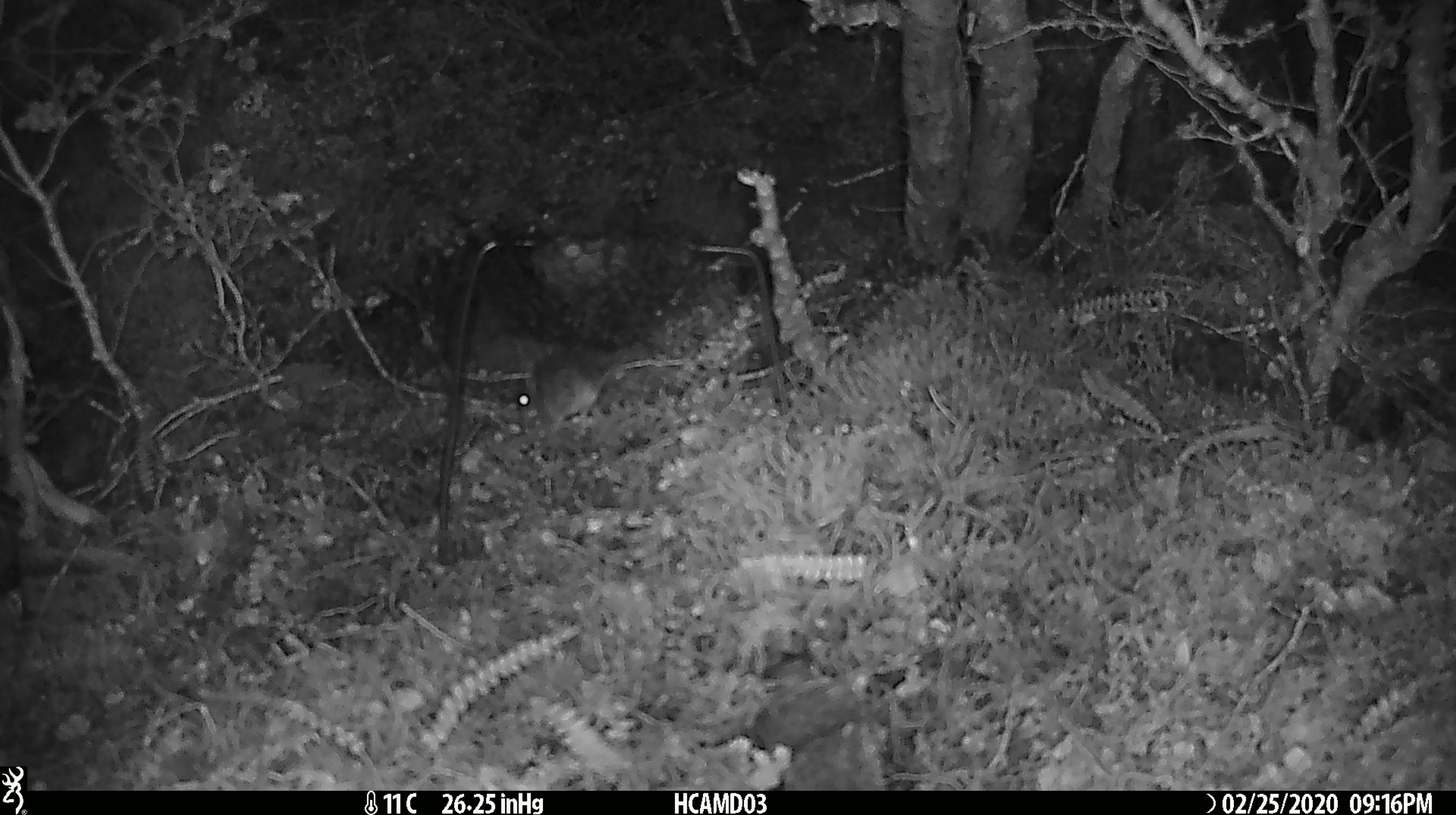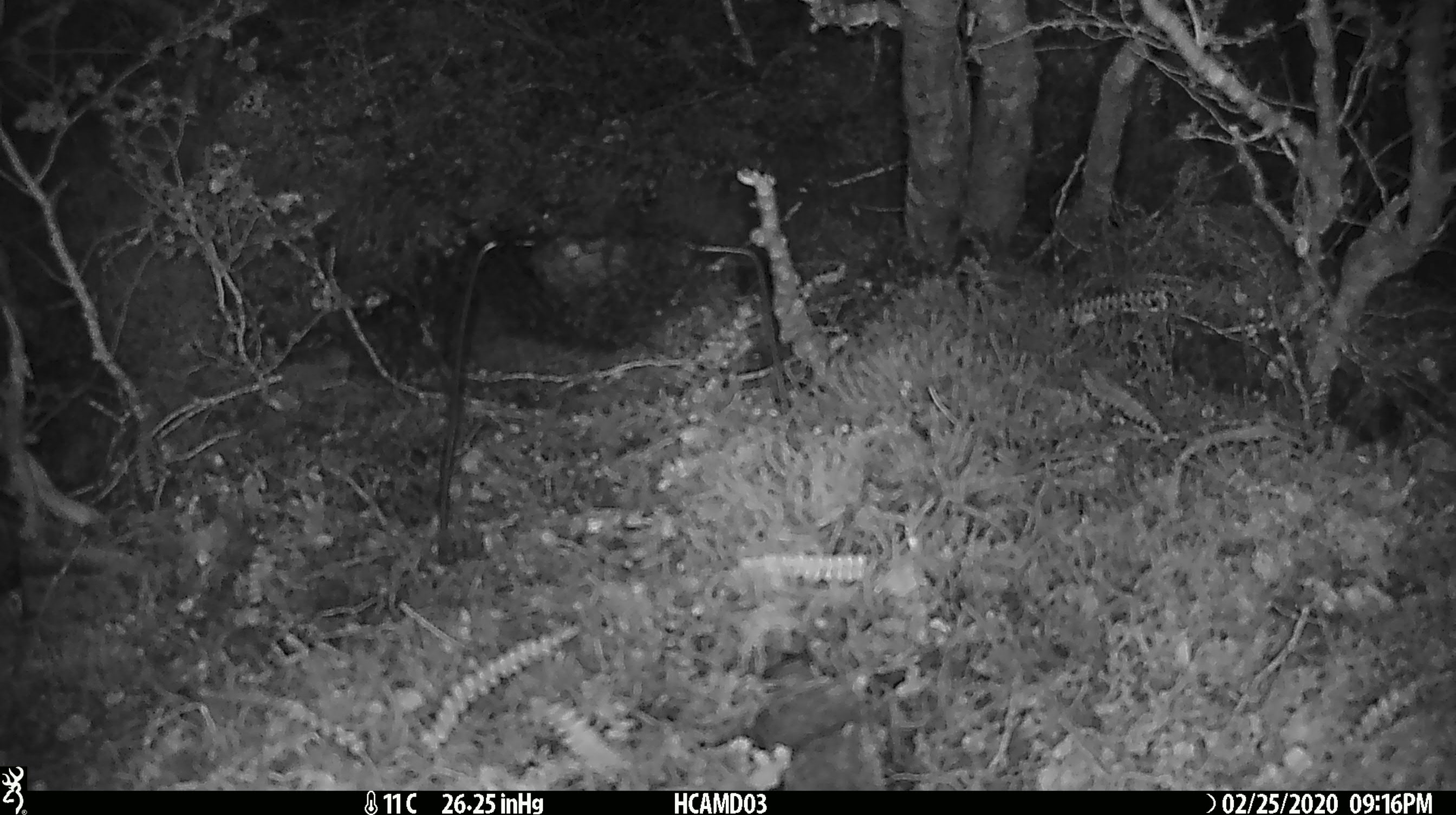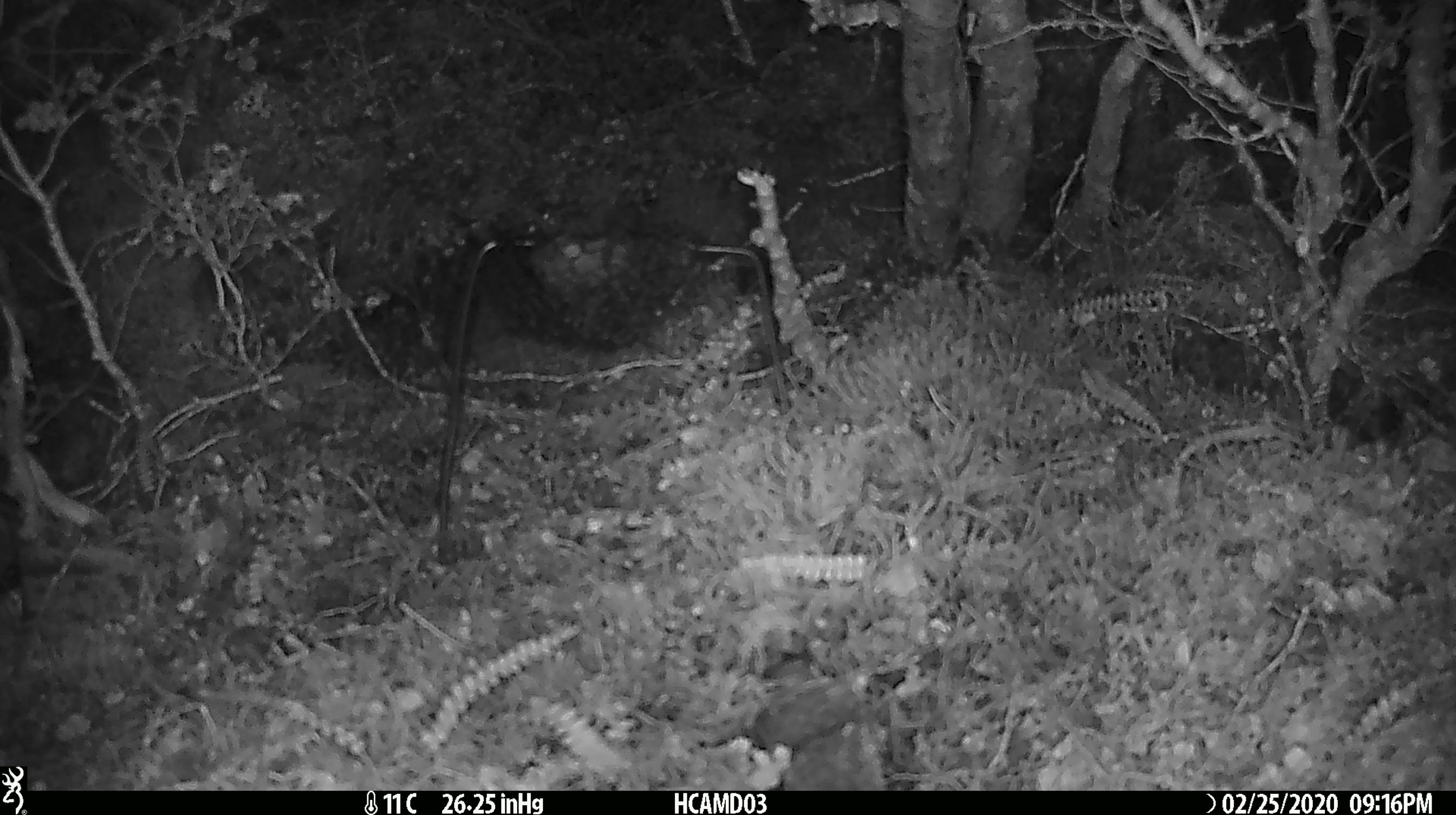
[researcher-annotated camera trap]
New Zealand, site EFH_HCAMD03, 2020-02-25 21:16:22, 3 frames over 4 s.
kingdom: Animalia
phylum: Chordata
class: Mammalia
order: Rodentia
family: Muridae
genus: Mus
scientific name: Mus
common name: mouse